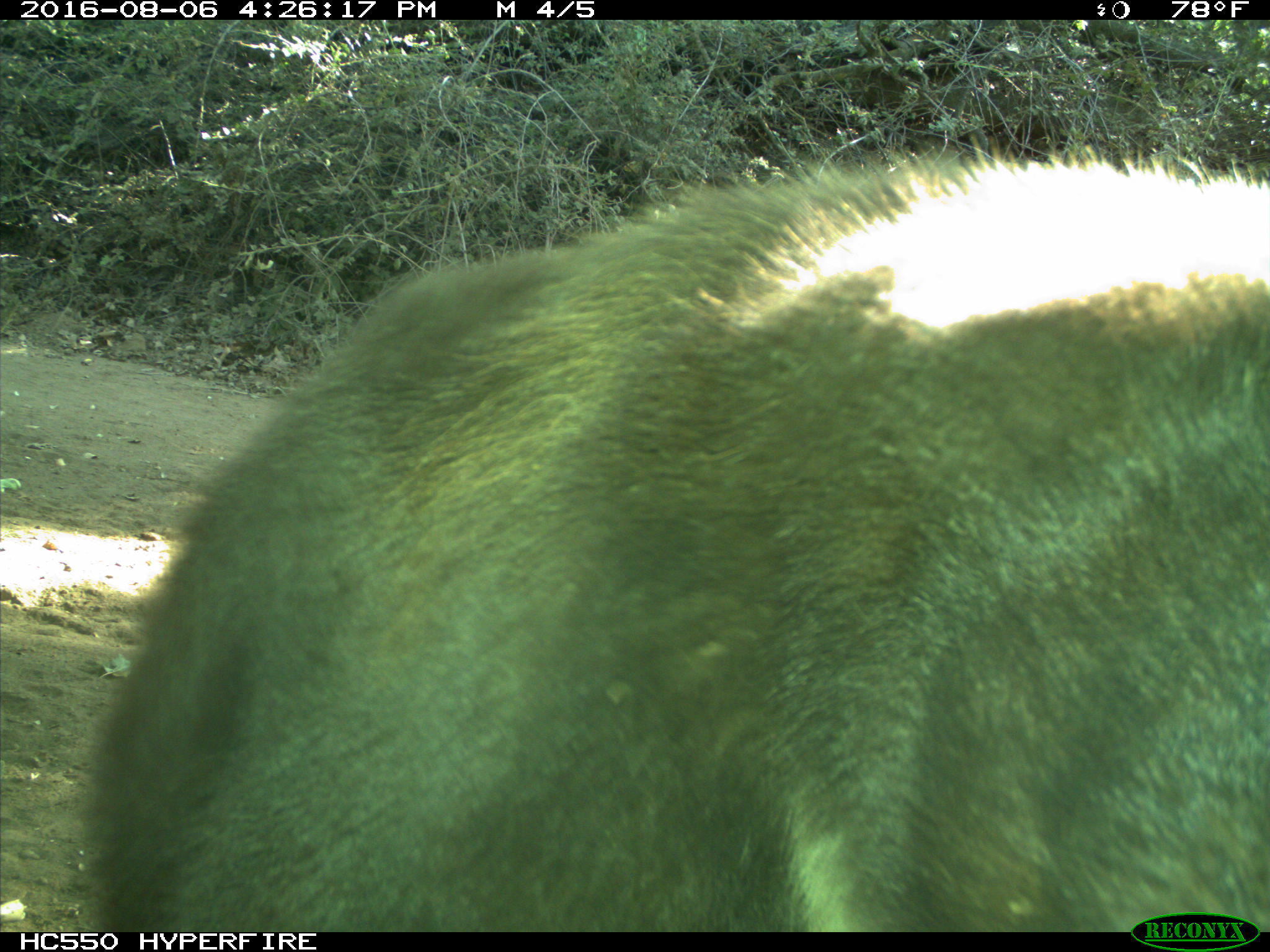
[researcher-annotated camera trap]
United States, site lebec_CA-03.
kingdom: Animalia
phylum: Chordata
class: Mammalia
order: Carnivora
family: Ursidae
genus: Ursus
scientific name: Ursus americanus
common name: american black bear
Ursus americanus (american black bear).